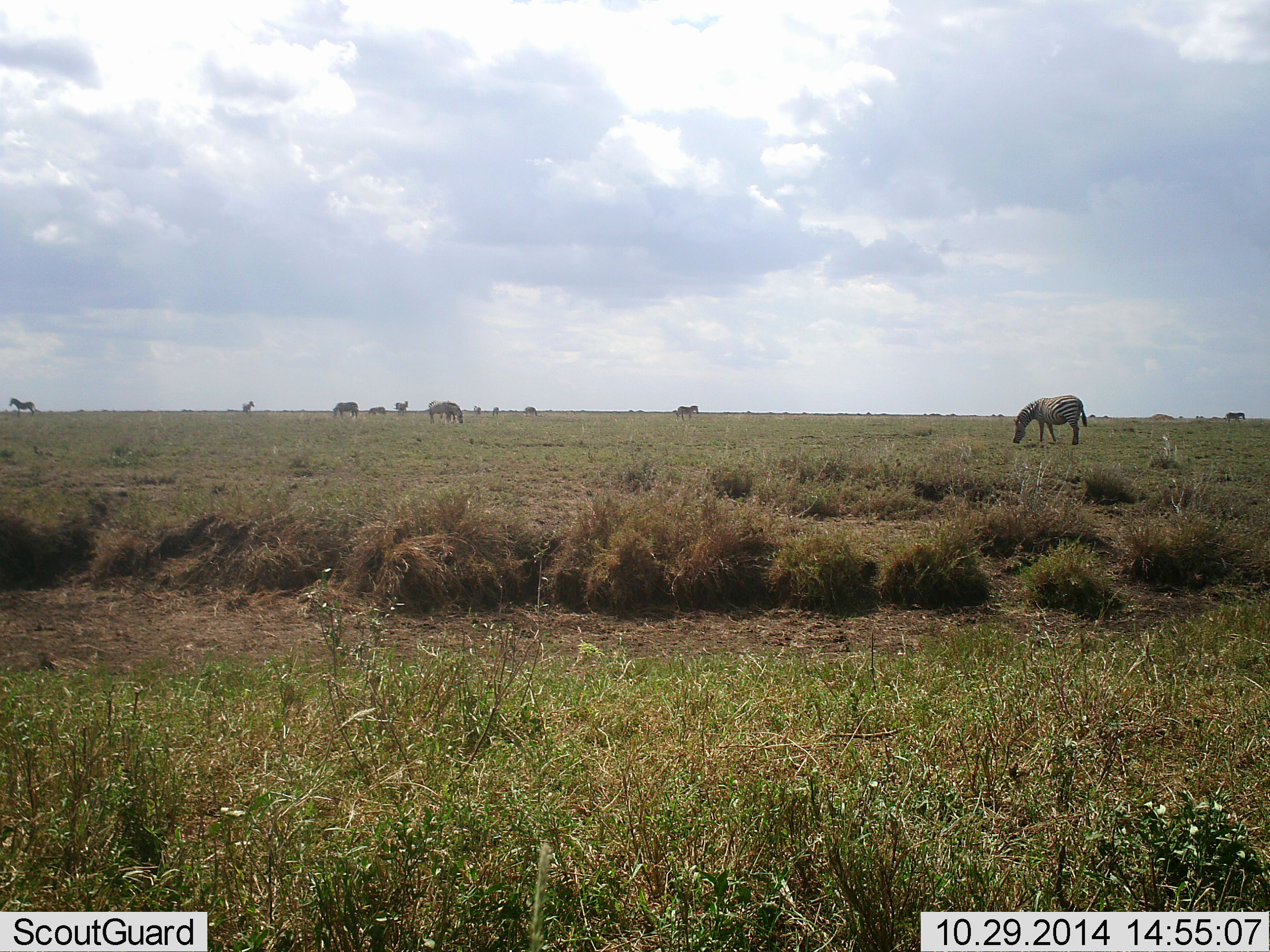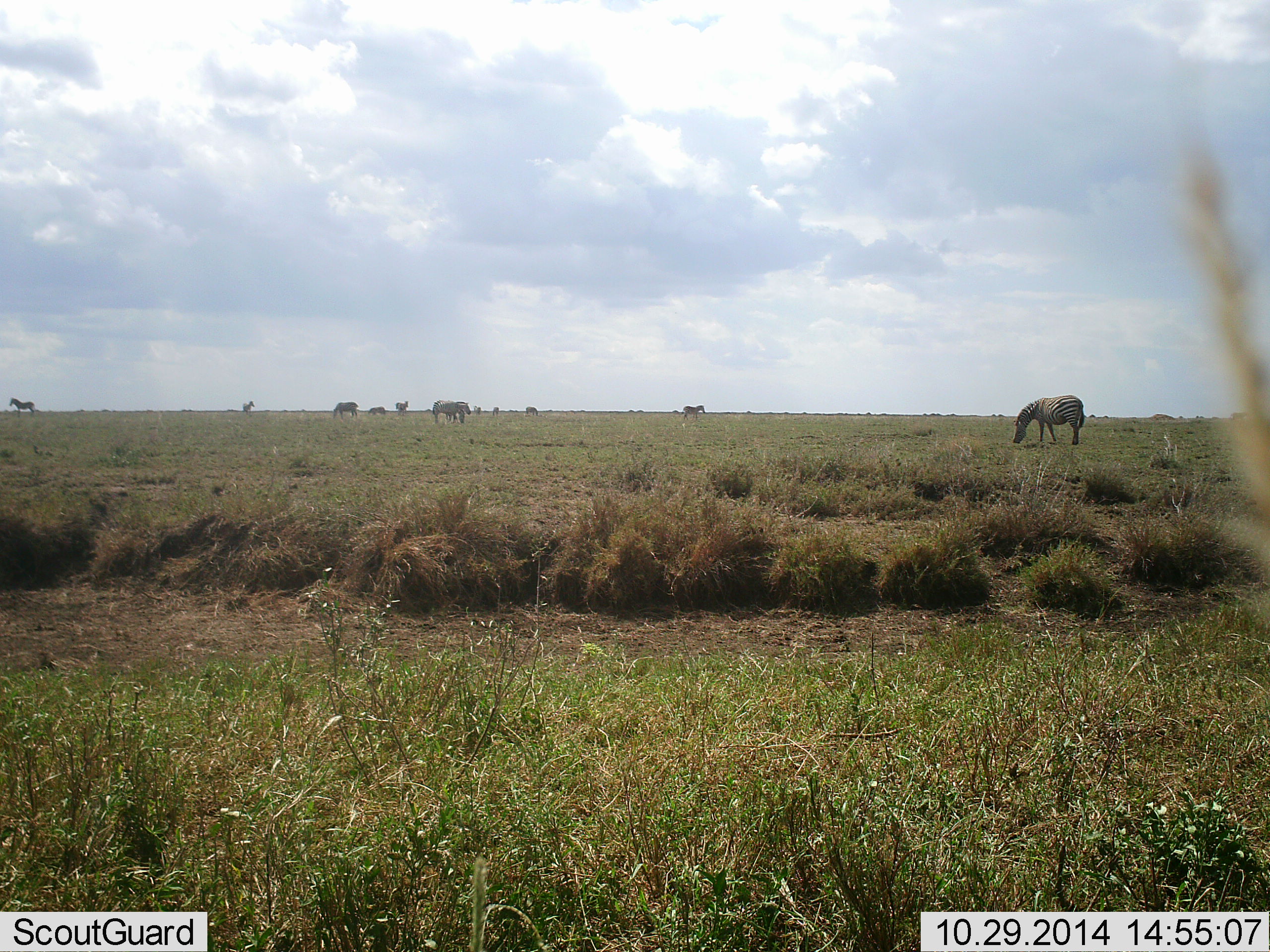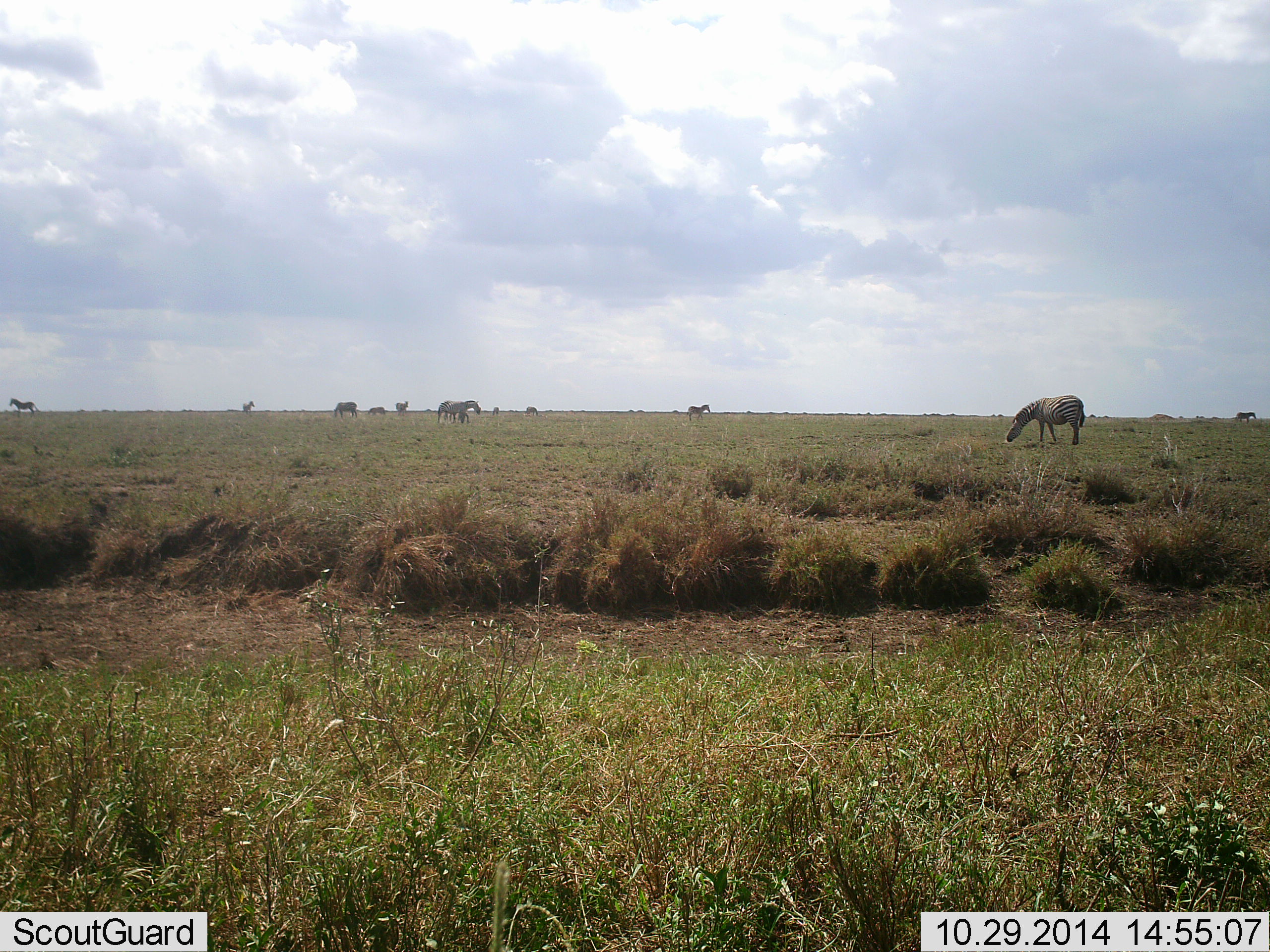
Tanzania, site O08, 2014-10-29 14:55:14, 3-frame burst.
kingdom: Animalia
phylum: Chordata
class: Mammalia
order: Perissodactyla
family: Equidae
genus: Equus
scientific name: Equus quagga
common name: plains zebra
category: zebra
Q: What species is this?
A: Zebra (plains zebra) (Equus quagga).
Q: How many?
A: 11-50.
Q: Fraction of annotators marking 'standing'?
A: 30%.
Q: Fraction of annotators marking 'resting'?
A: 0%.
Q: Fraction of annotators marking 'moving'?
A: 40%.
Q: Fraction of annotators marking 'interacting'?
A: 0%.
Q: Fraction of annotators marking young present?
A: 0%.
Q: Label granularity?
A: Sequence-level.